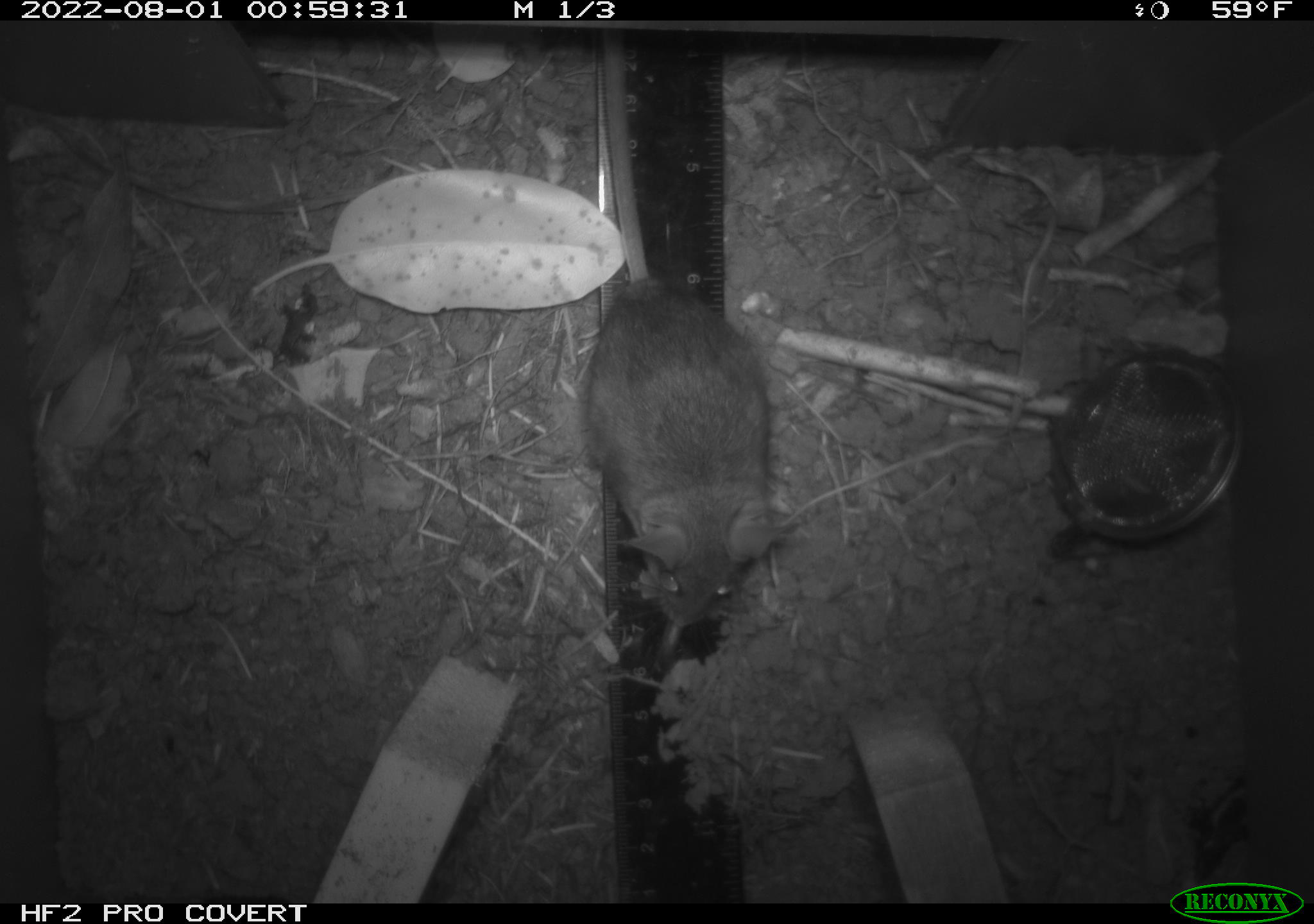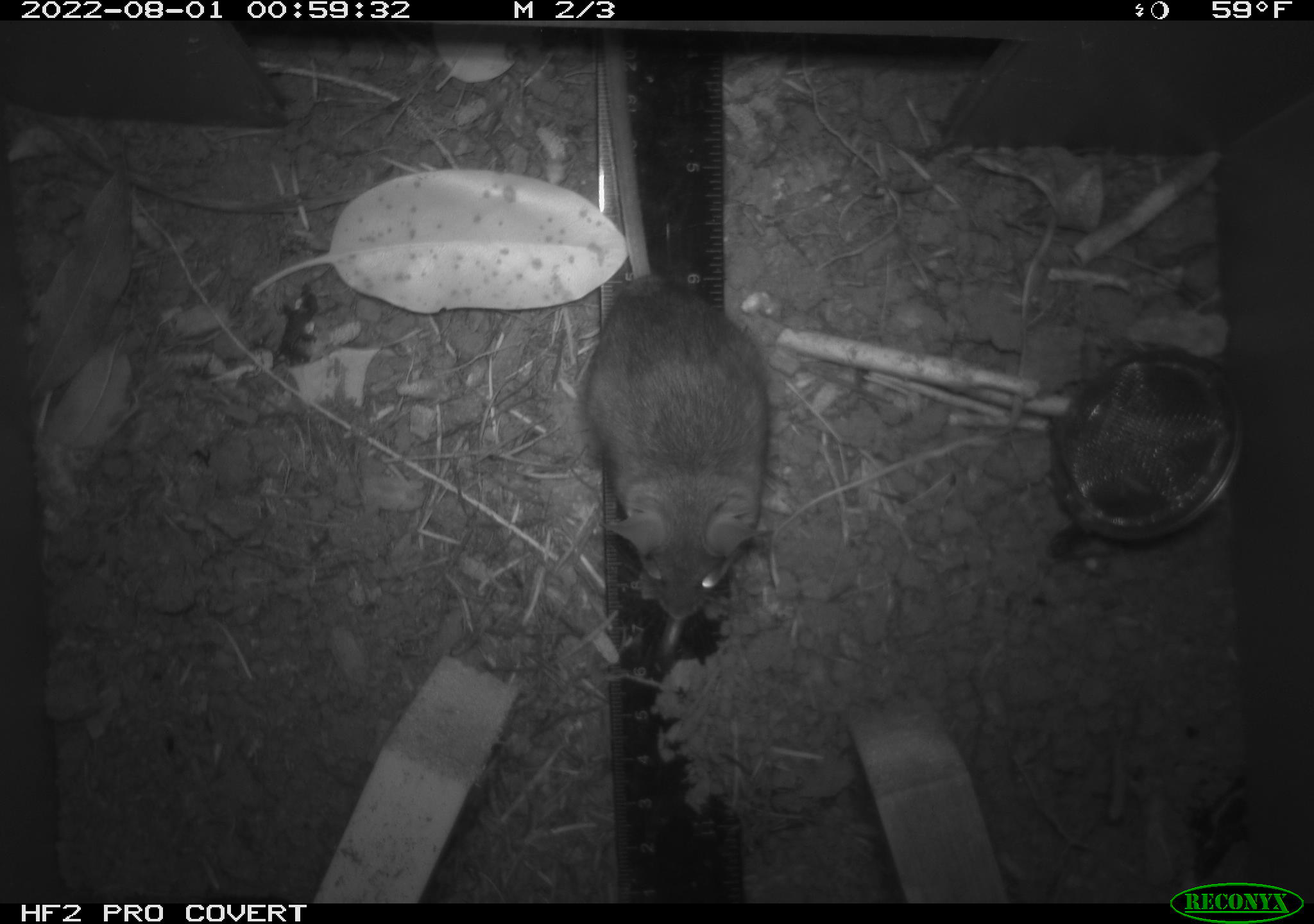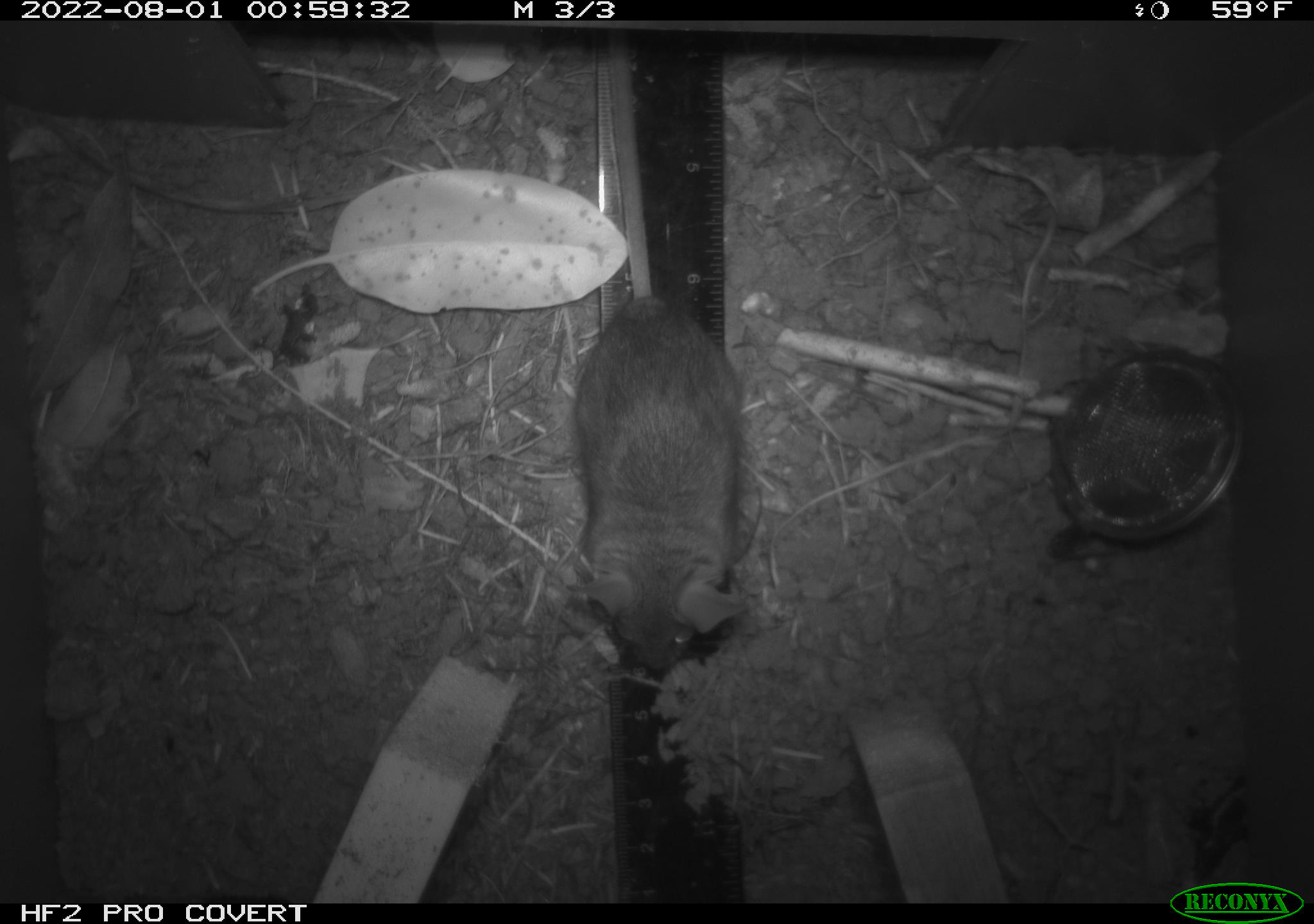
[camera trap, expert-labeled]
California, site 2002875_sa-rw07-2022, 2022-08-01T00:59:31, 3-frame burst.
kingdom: Animalia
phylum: Chordata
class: Mammalia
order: Rodentia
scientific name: Rodentia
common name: mouse species